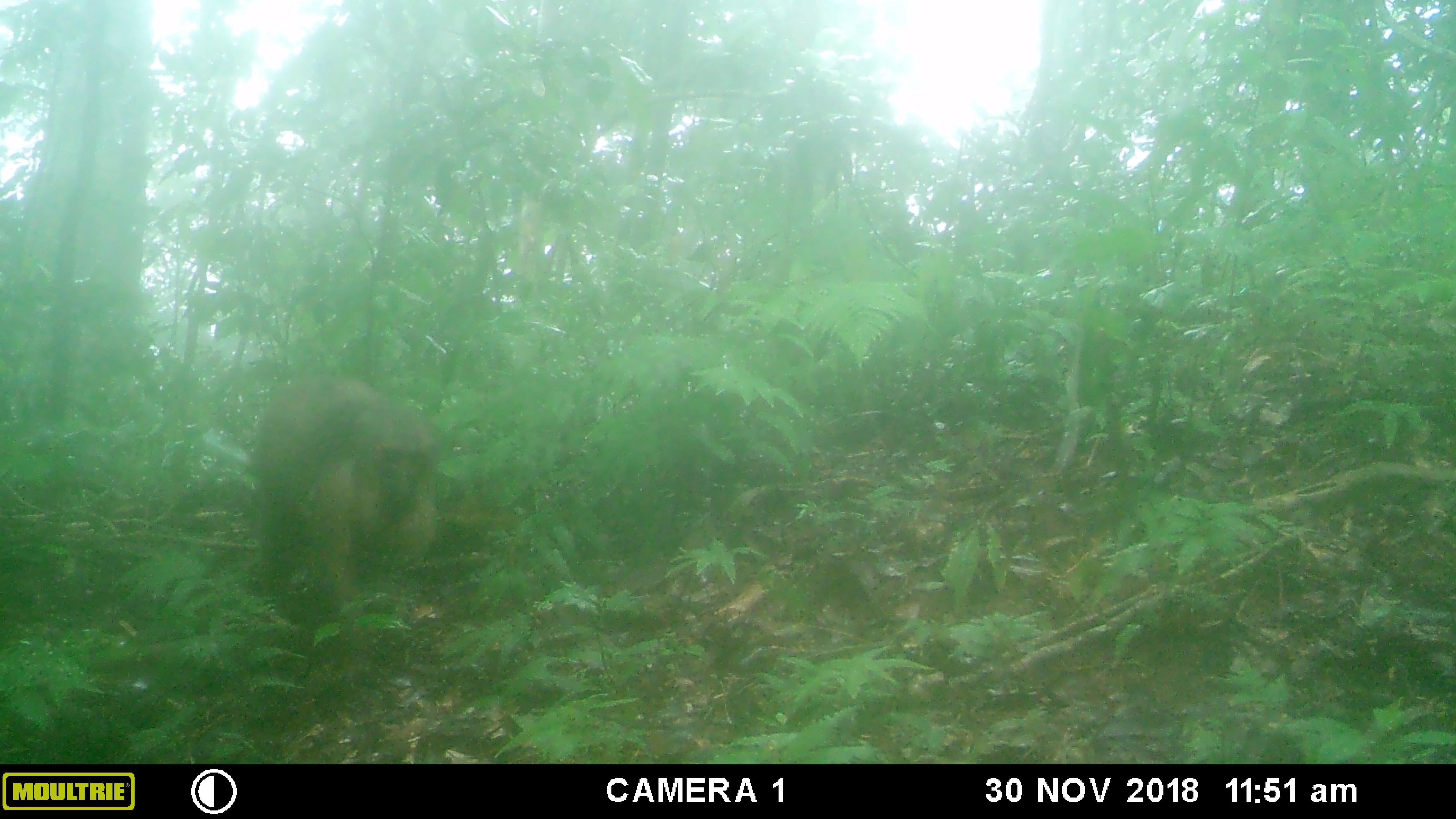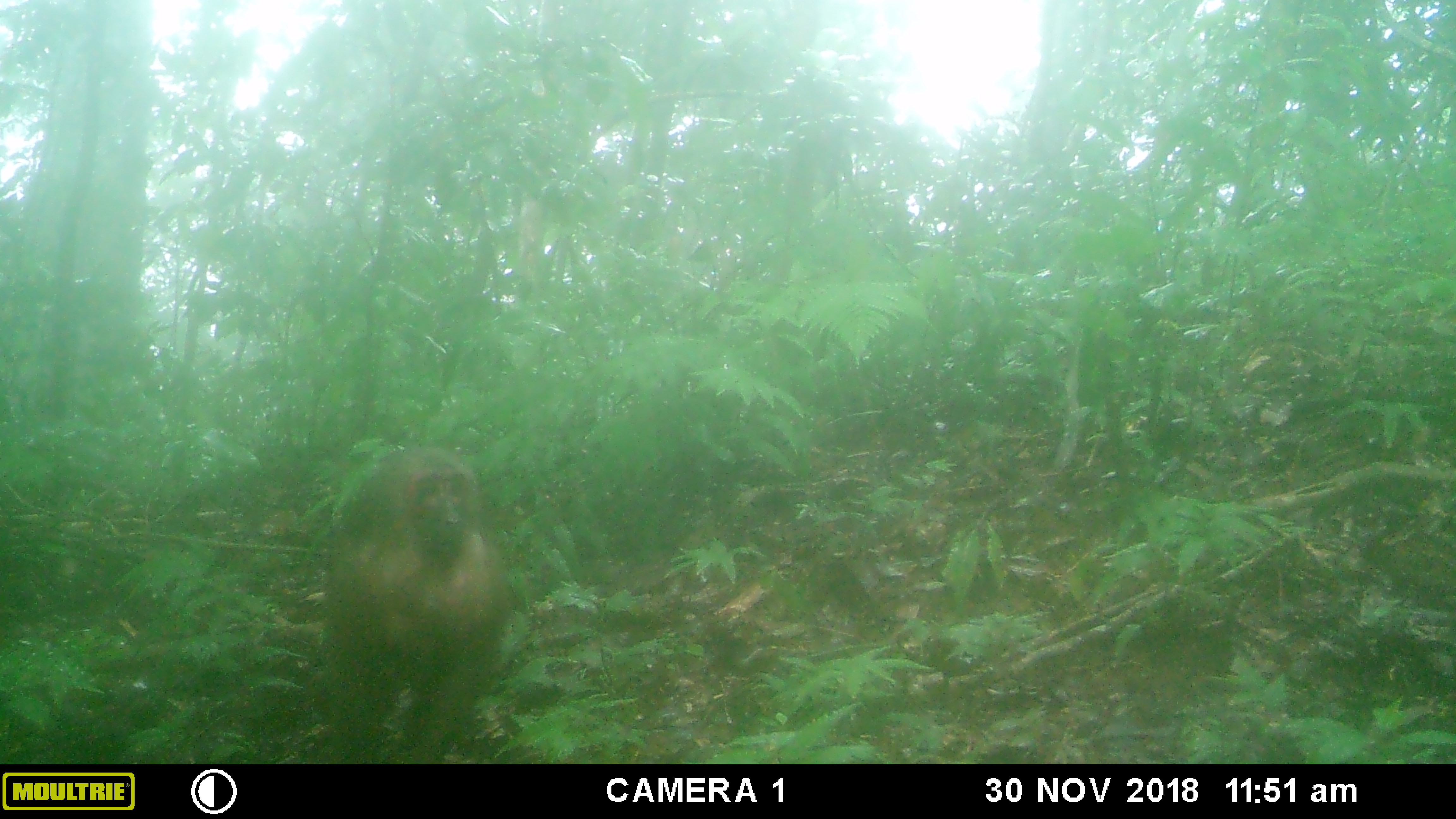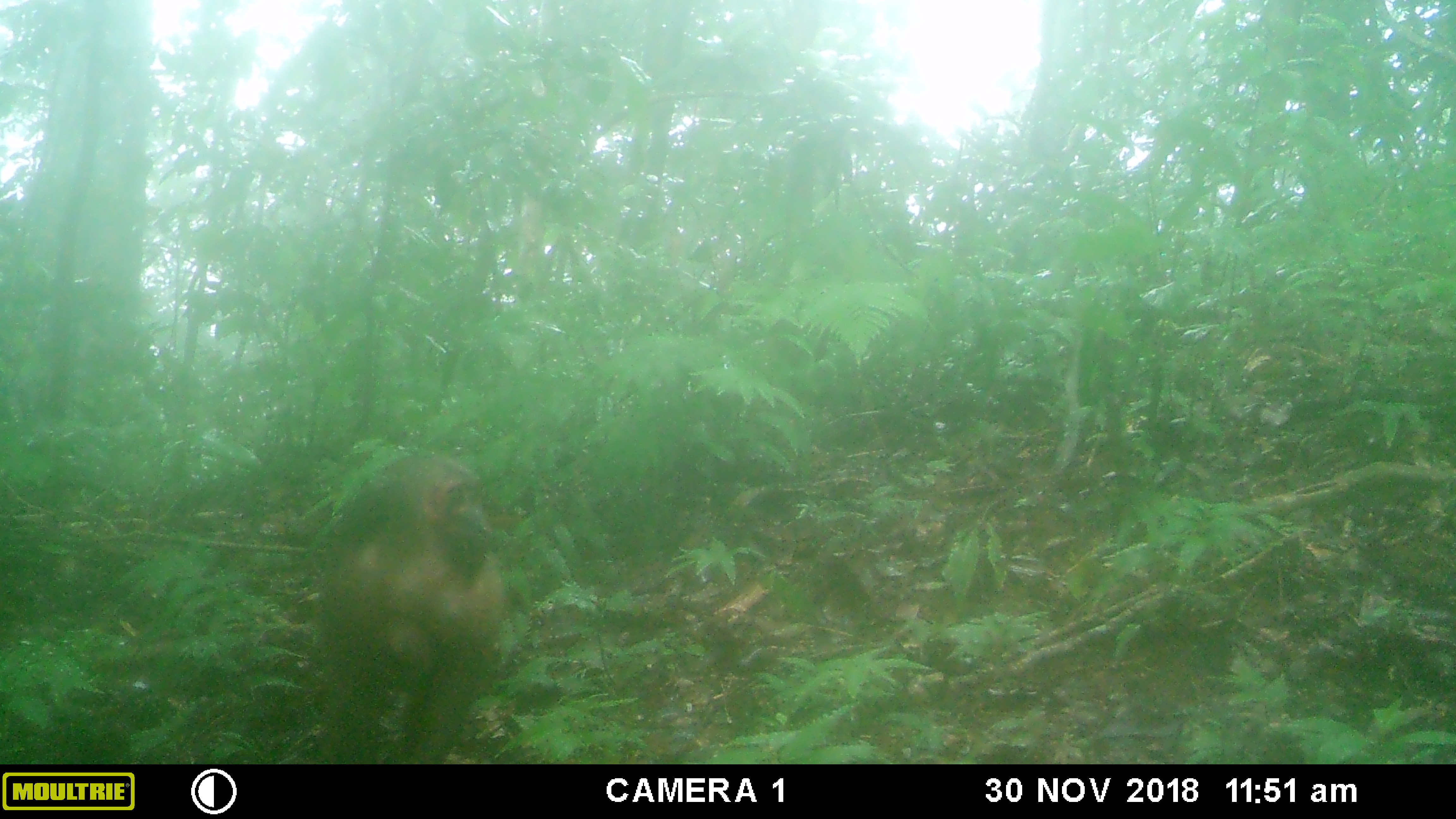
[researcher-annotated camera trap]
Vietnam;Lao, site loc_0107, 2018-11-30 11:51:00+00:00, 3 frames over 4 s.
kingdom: Animalia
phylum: Chordata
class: Mammalia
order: Primates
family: Cercopithecidae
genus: Macaca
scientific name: Macaca arctoides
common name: stump-tailed macaque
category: stump tailed macaque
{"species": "stump tailed macaque (stump-tailed macaque) (Macaca arctoides)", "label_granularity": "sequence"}